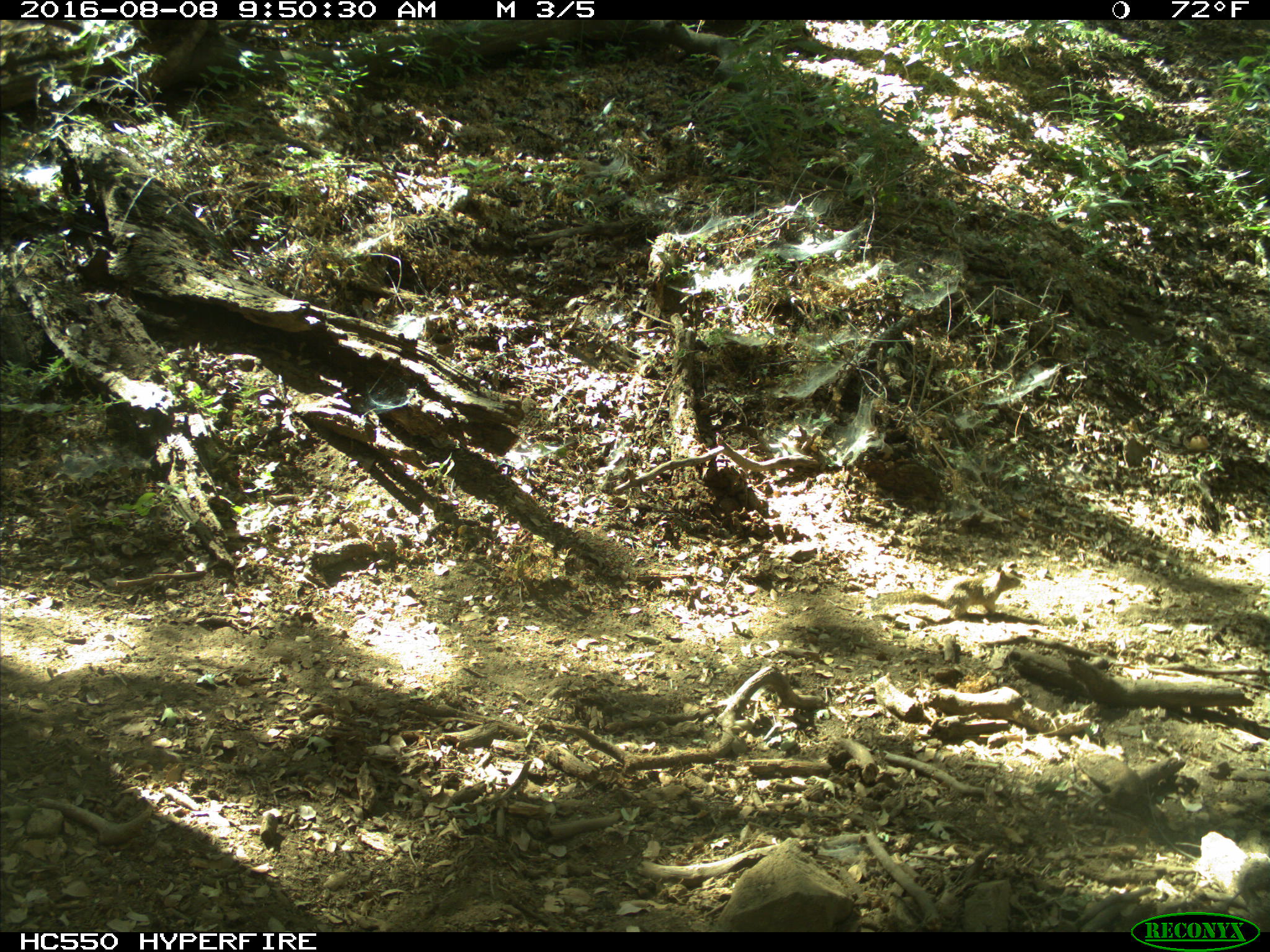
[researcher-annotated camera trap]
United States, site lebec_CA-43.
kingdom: Animalia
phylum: Chordata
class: Mammalia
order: Rodentia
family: Sciuridae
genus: Otospermophilus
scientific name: Otospermophilus beecheyi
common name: california ground squirrel